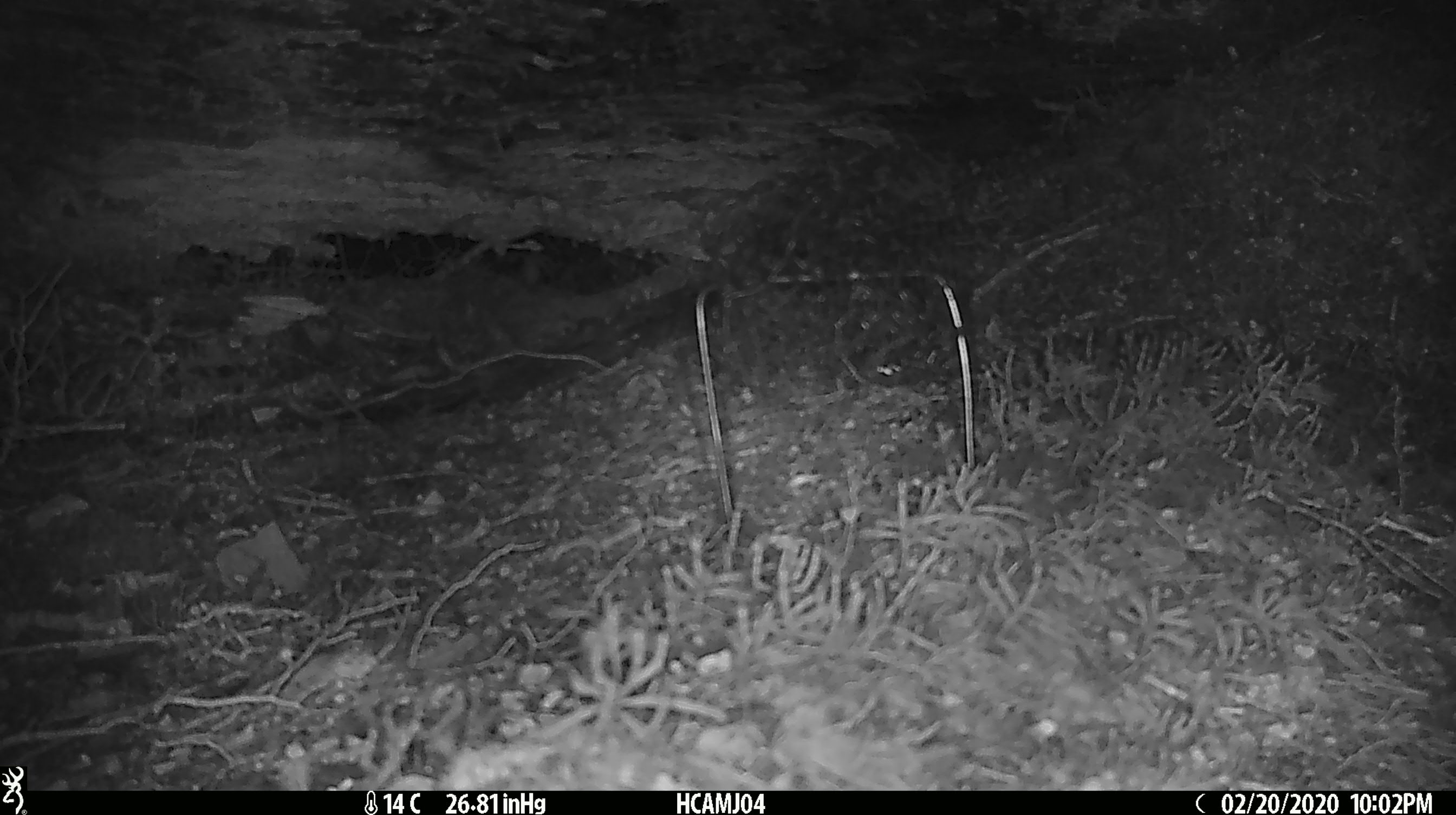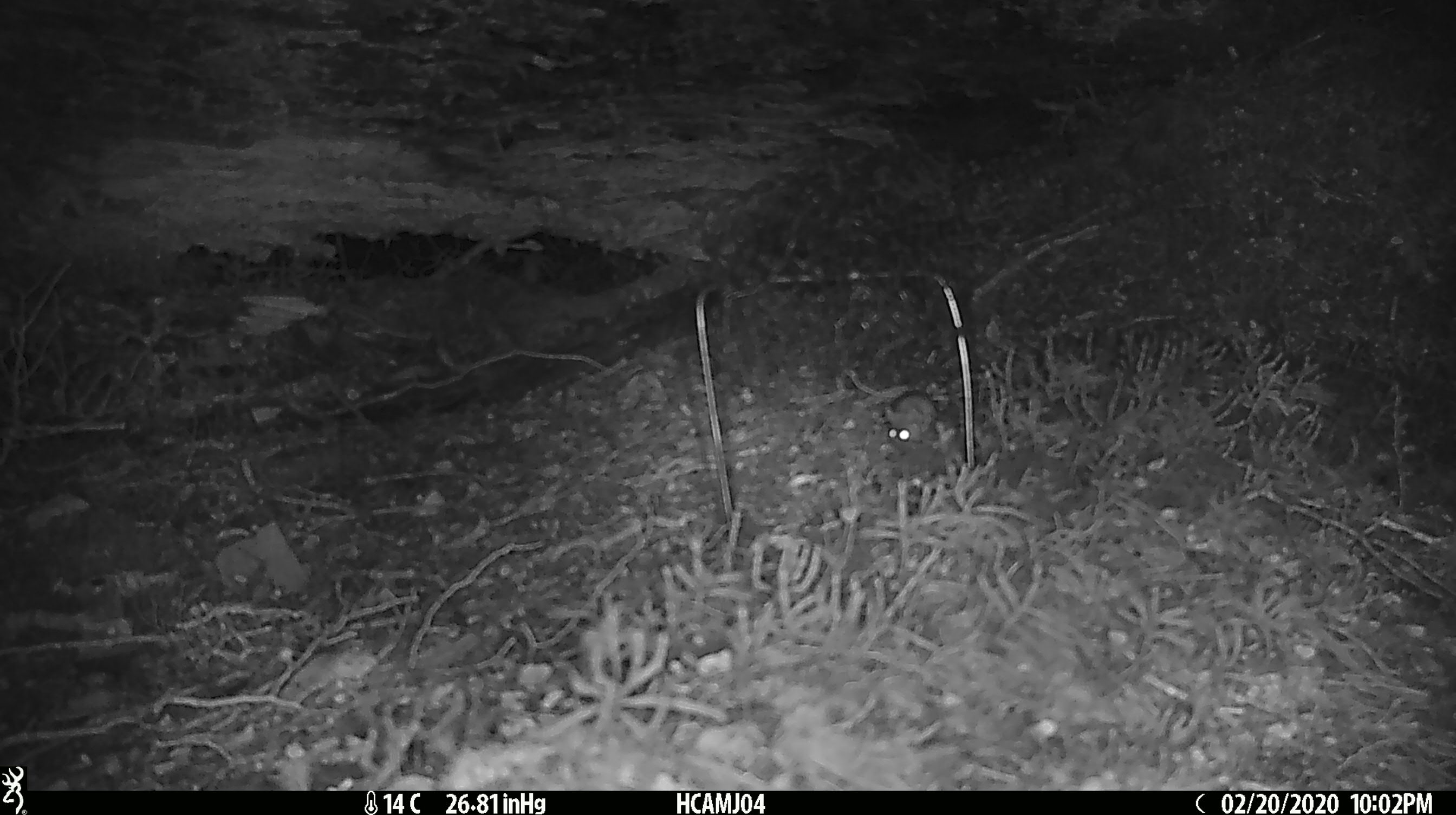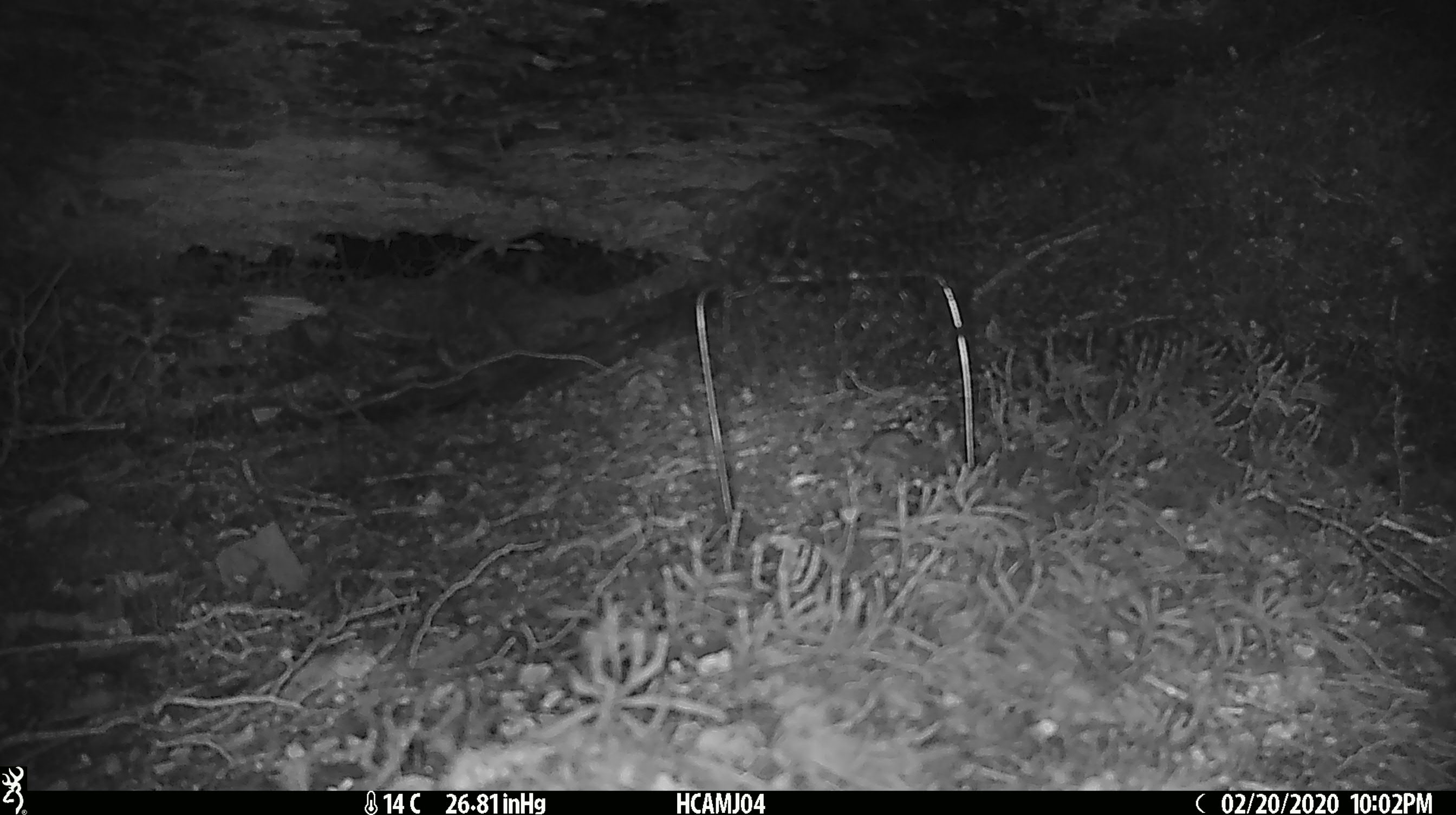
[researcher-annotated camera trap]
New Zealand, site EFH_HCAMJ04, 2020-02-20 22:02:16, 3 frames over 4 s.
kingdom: Animalia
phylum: Chordata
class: Mammalia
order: Rodentia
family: Muridae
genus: Mus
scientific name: Mus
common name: mouse